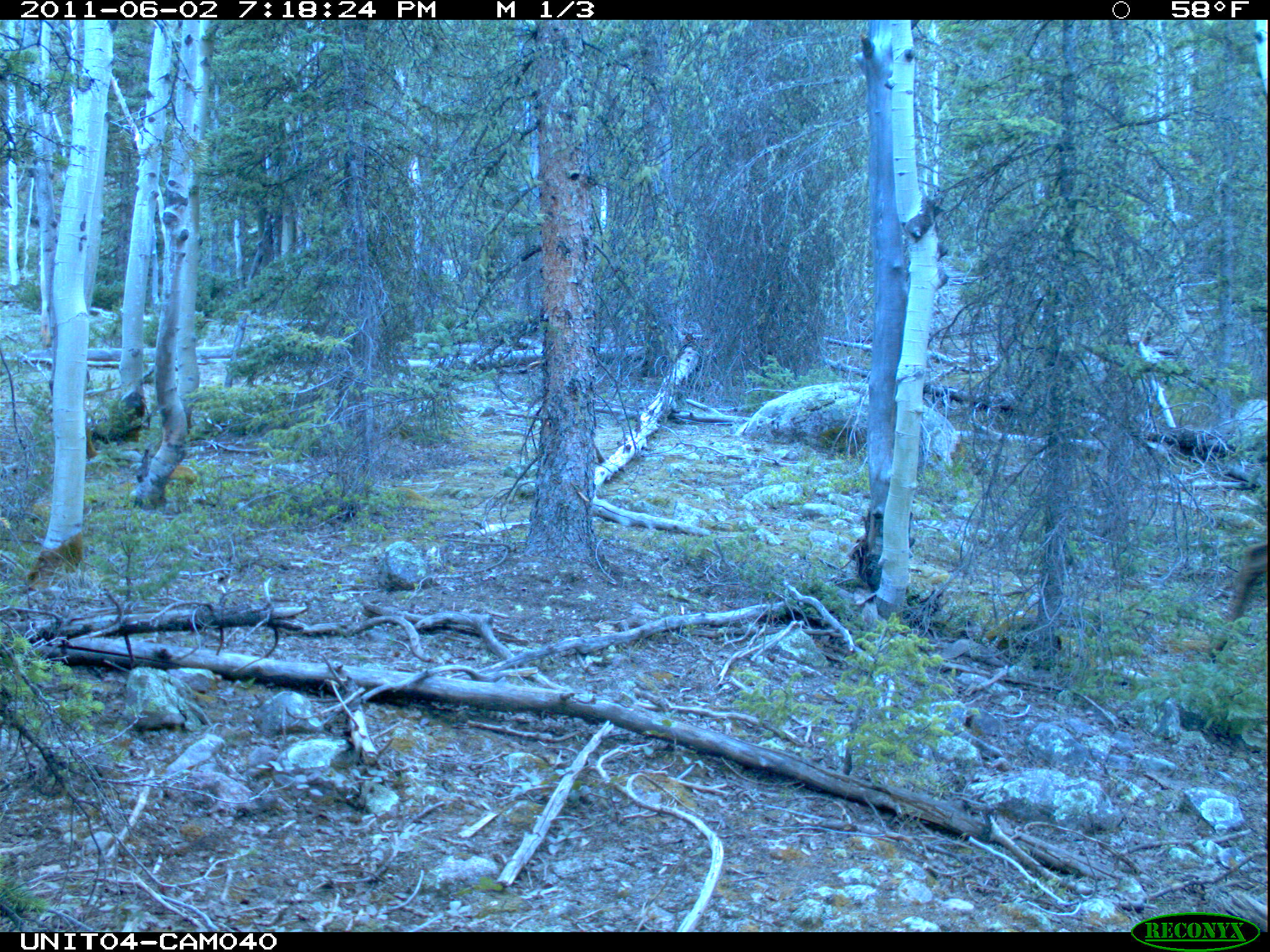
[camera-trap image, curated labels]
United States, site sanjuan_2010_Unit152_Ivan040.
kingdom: Animalia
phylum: Chordata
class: Mammalia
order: Artiodactyla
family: Cervidae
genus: Cervus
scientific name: Cervus elaphus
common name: red deer